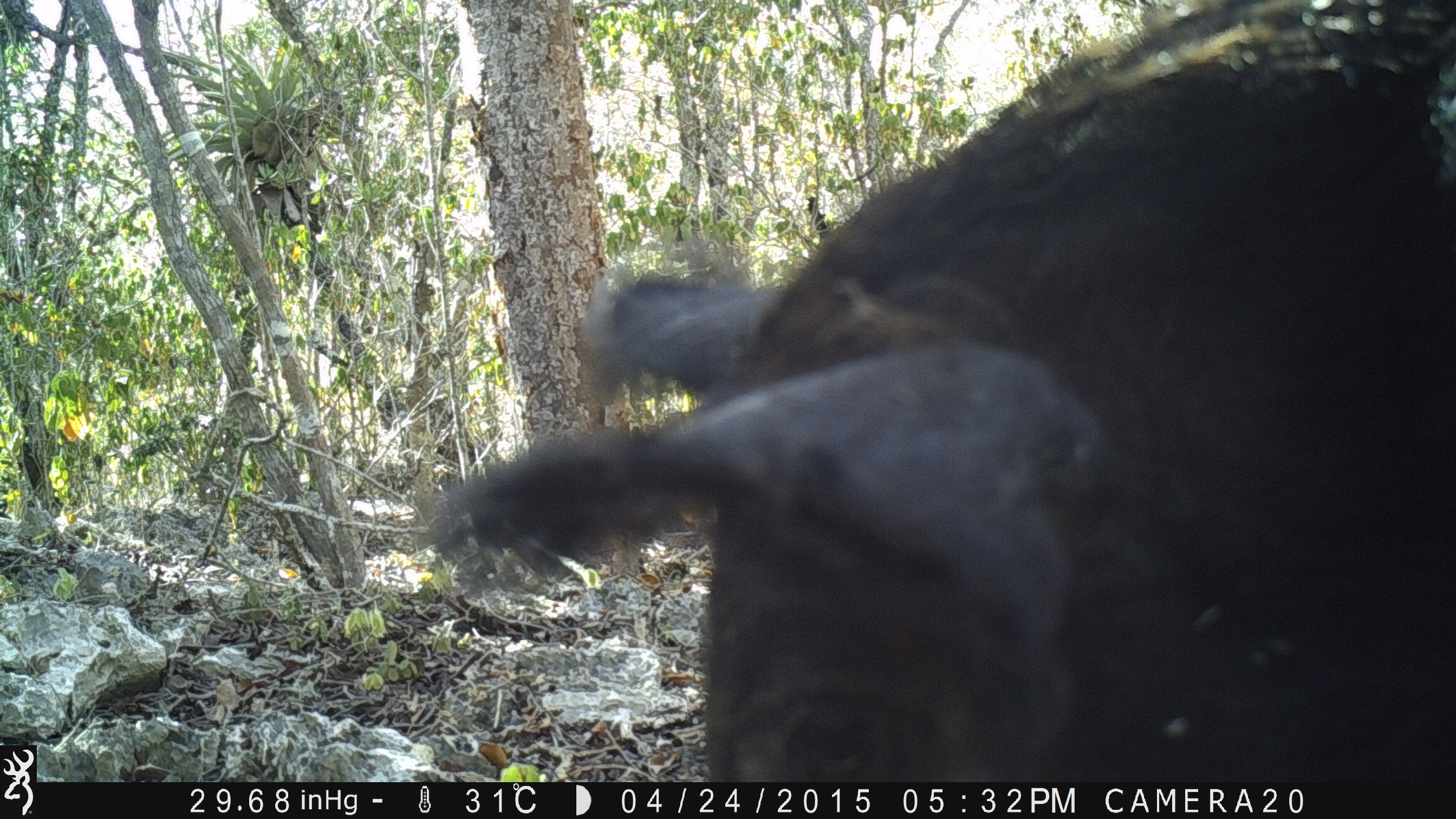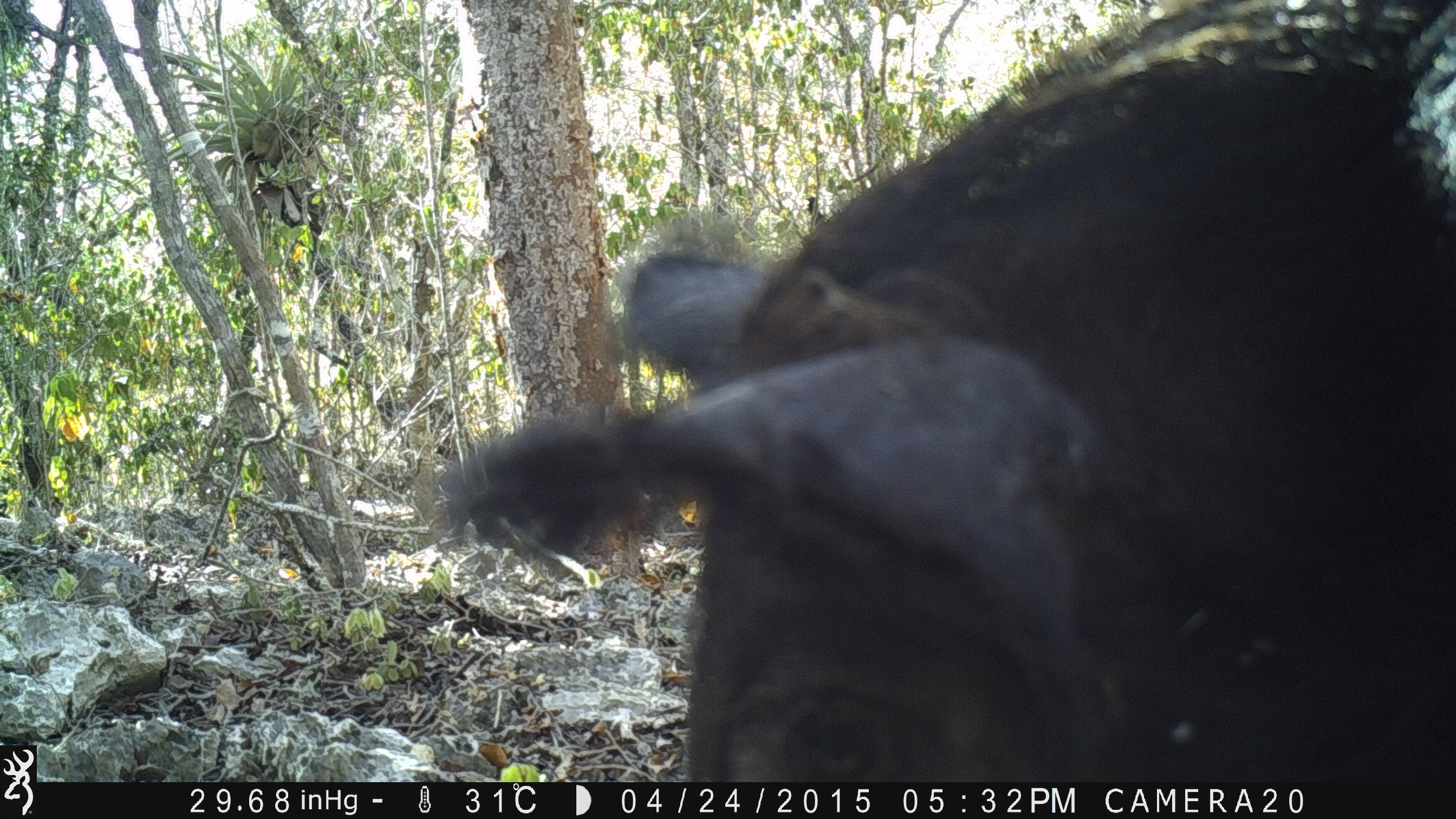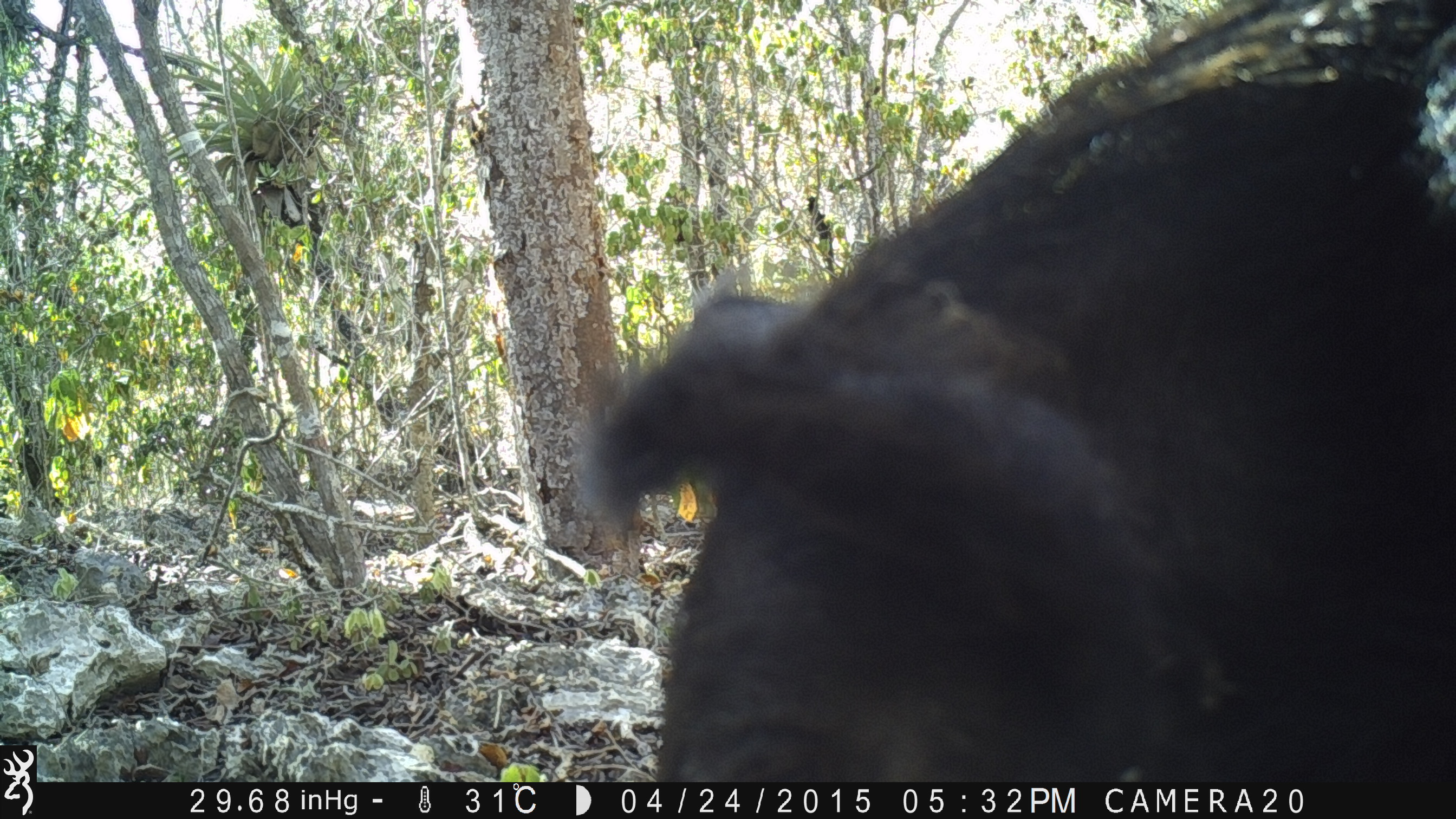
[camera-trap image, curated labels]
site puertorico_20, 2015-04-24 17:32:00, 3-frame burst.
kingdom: Animalia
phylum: Chordata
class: Mammalia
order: Artiodactyla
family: Suidae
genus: Sus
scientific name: Sus scrofa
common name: pig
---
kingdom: Animalia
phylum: Chordata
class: Mammalia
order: Artiodactyla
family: Bovidae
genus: Capra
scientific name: Capra hircus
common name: goat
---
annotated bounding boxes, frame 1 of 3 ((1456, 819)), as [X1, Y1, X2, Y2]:
pig: [425, 0, 1454, 786]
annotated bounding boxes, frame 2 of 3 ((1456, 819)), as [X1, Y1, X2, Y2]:
goat: [477, 2, 1456, 786]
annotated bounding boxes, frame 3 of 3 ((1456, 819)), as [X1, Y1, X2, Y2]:
pig: [574, 2, 1456, 788]